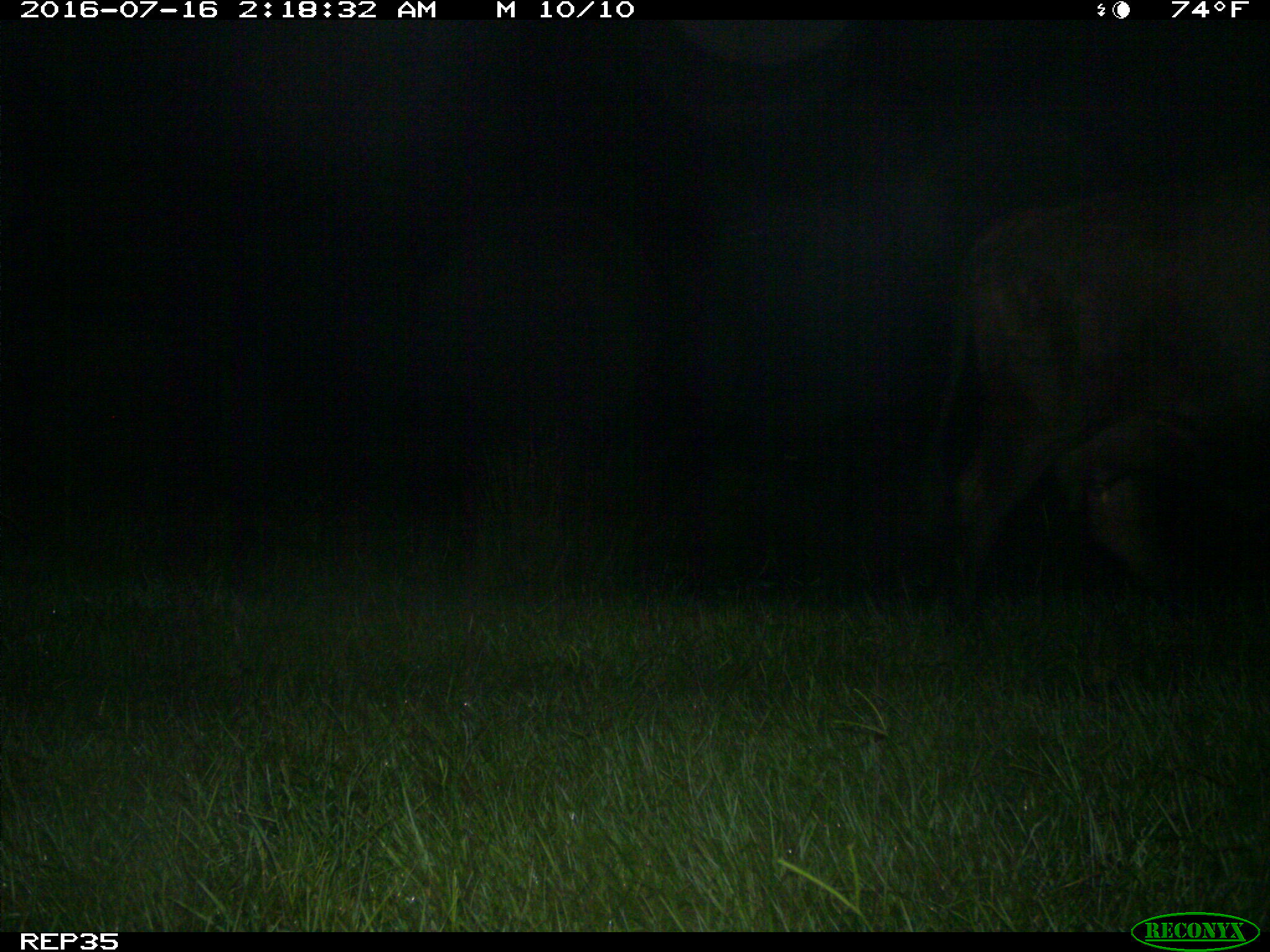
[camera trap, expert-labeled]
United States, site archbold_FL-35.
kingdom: Animalia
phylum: Chordata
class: Mammalia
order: Artiodactyla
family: Bovidae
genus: Bos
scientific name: Bos taurus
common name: domestic cow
Bos taurus (domestic cow).